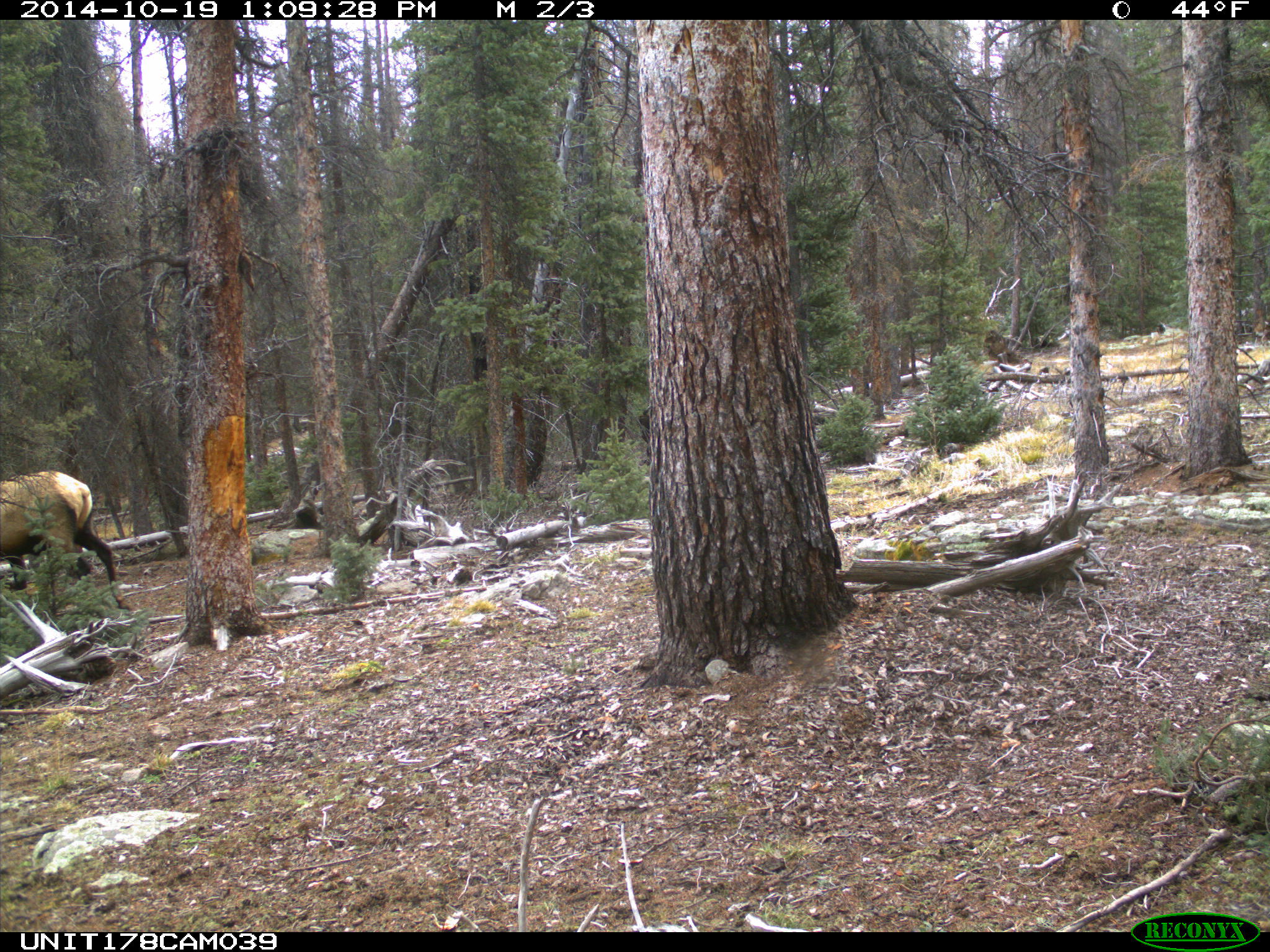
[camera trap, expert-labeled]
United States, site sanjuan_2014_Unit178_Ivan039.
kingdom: Animalia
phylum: Chordata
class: Mammalia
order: Artiodactyla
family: Cervidae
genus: Cervus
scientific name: Cervus elaphus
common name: red deer